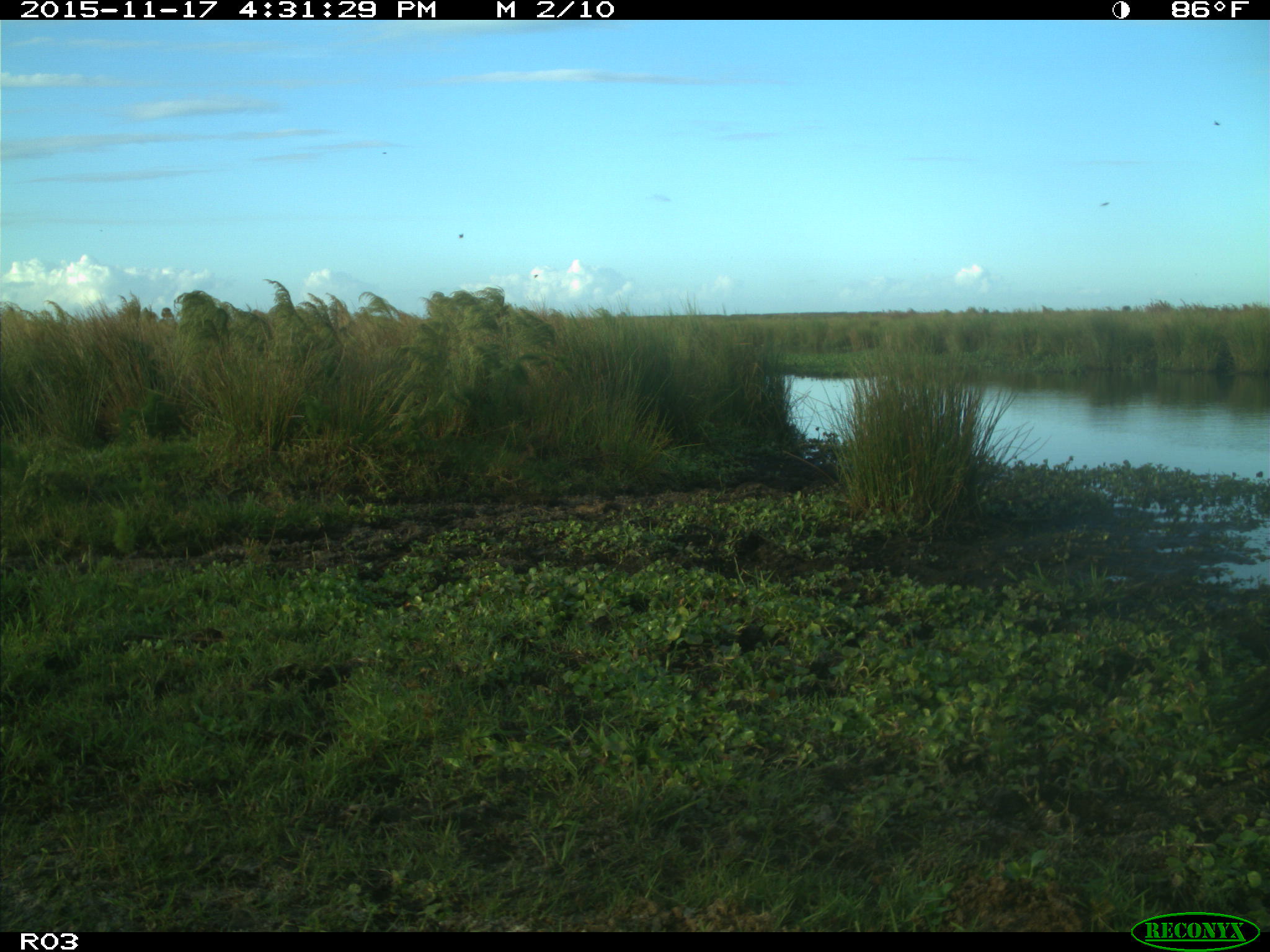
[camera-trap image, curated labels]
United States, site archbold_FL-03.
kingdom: Animalia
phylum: Chordata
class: Aves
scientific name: Aves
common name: birds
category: unidentified bird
Unidentified bird (birds) (Aves).